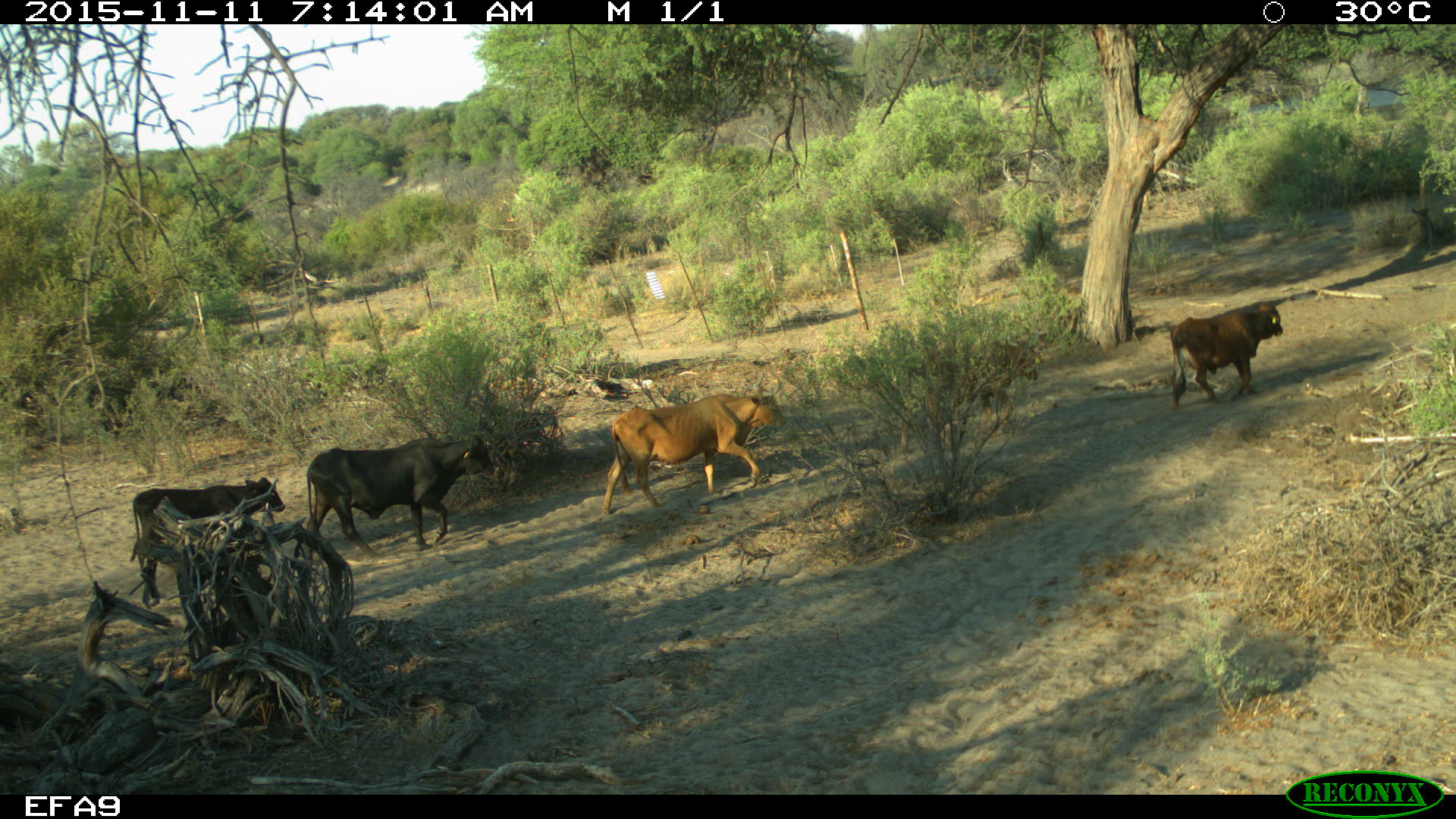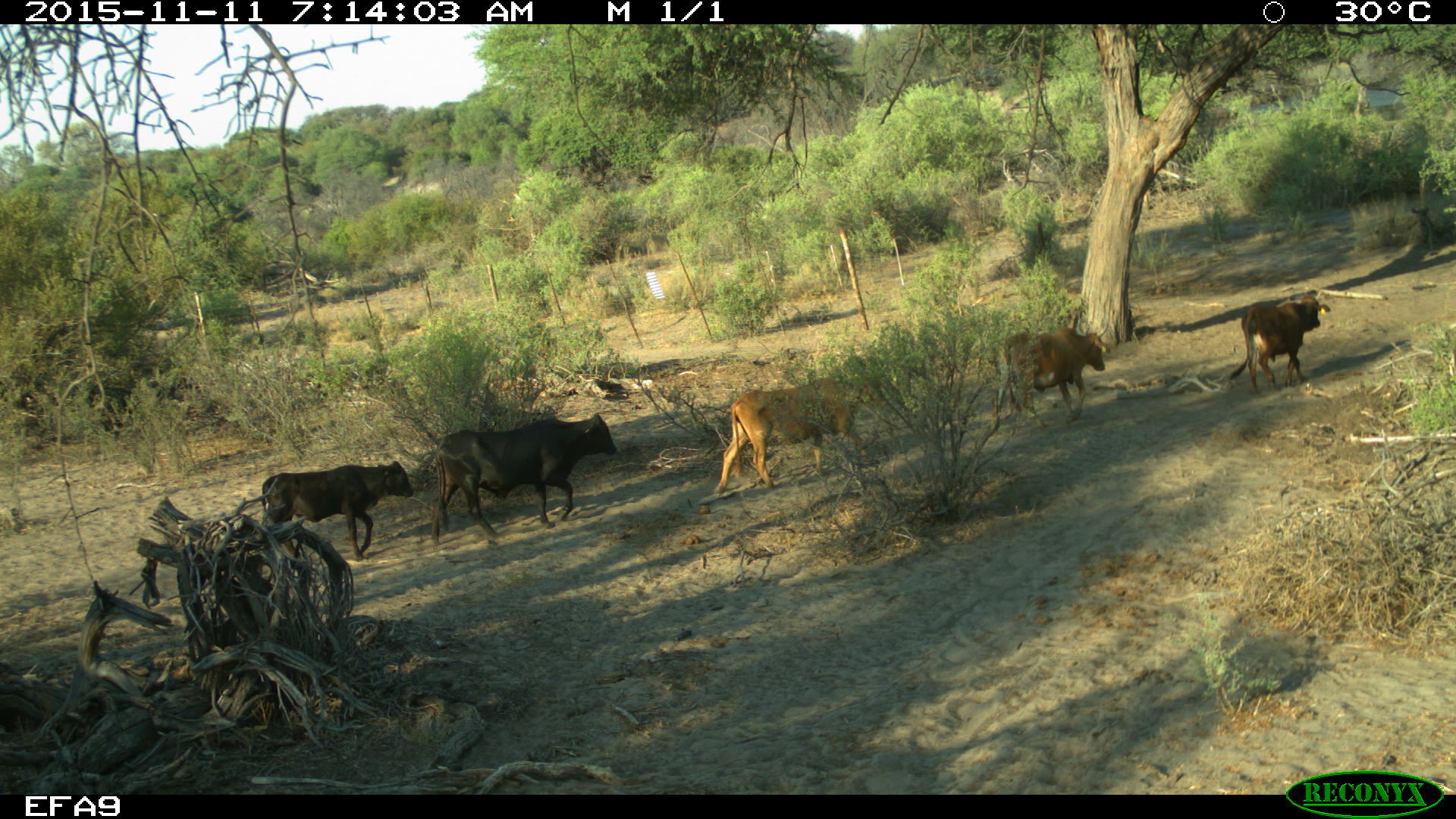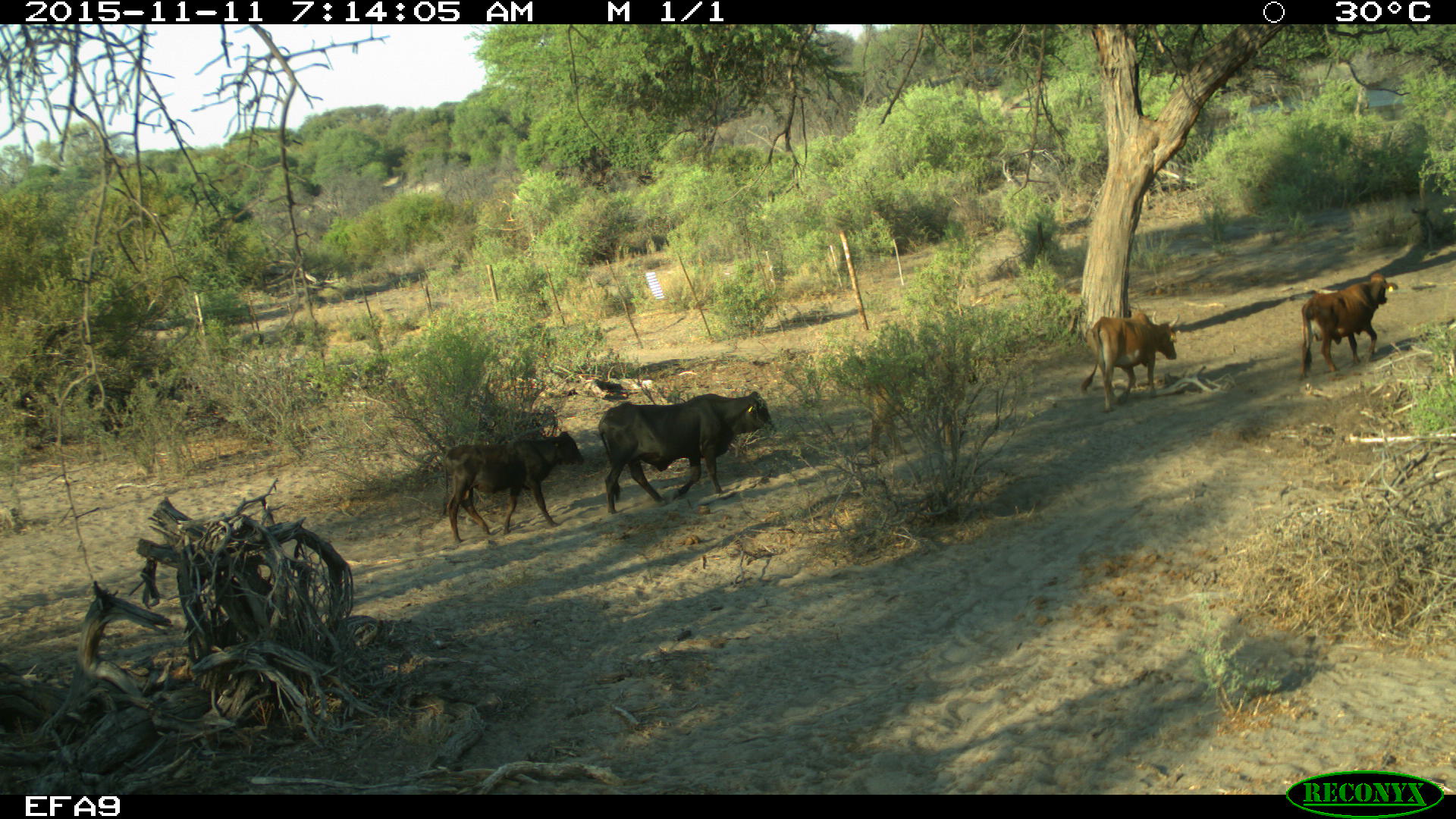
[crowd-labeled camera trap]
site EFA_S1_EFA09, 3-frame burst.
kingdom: Animalia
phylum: Chordata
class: Mammalia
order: Artiodactyla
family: Bovidae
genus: Bos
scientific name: Bos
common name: cattle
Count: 5.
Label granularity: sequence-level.